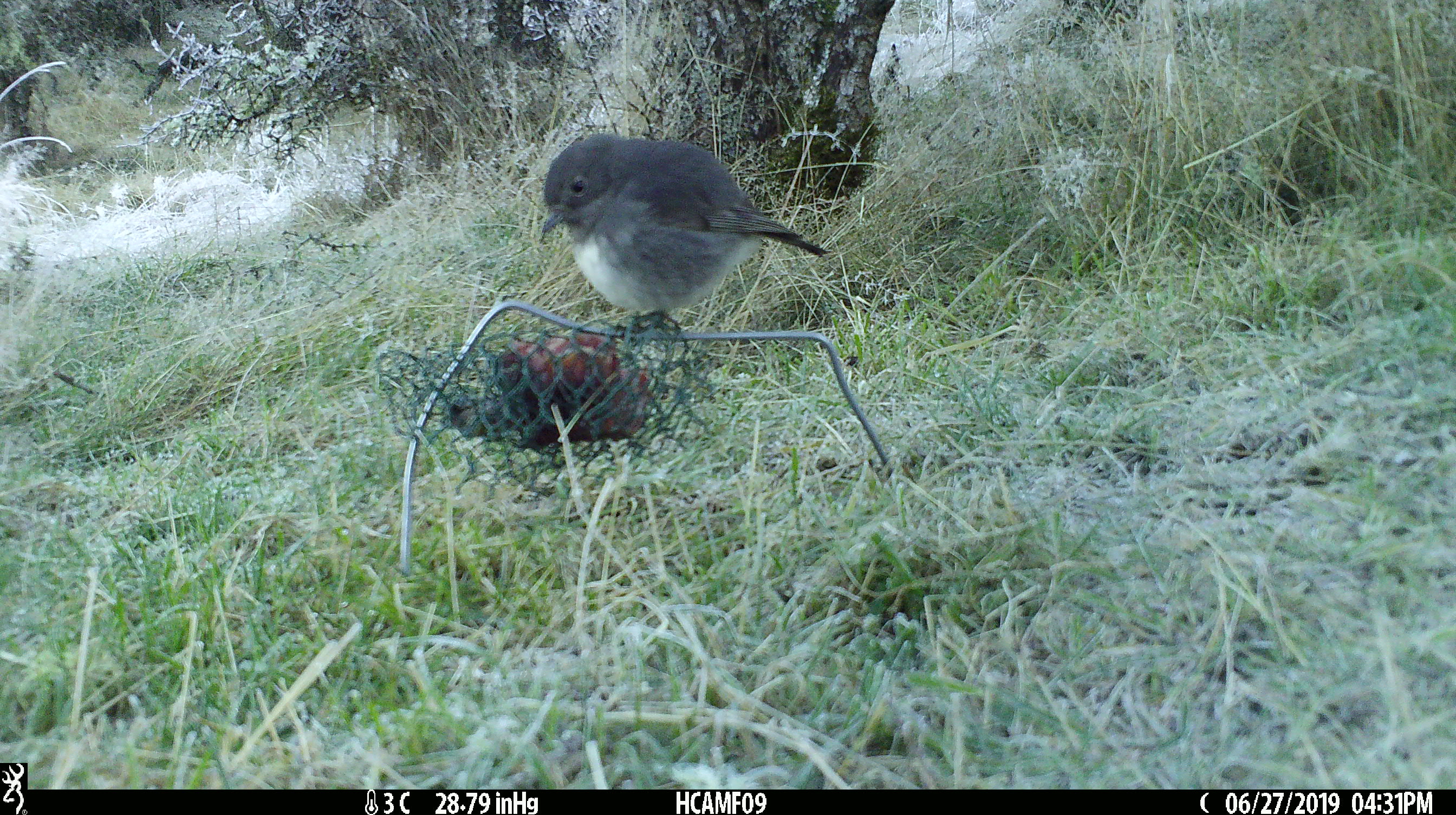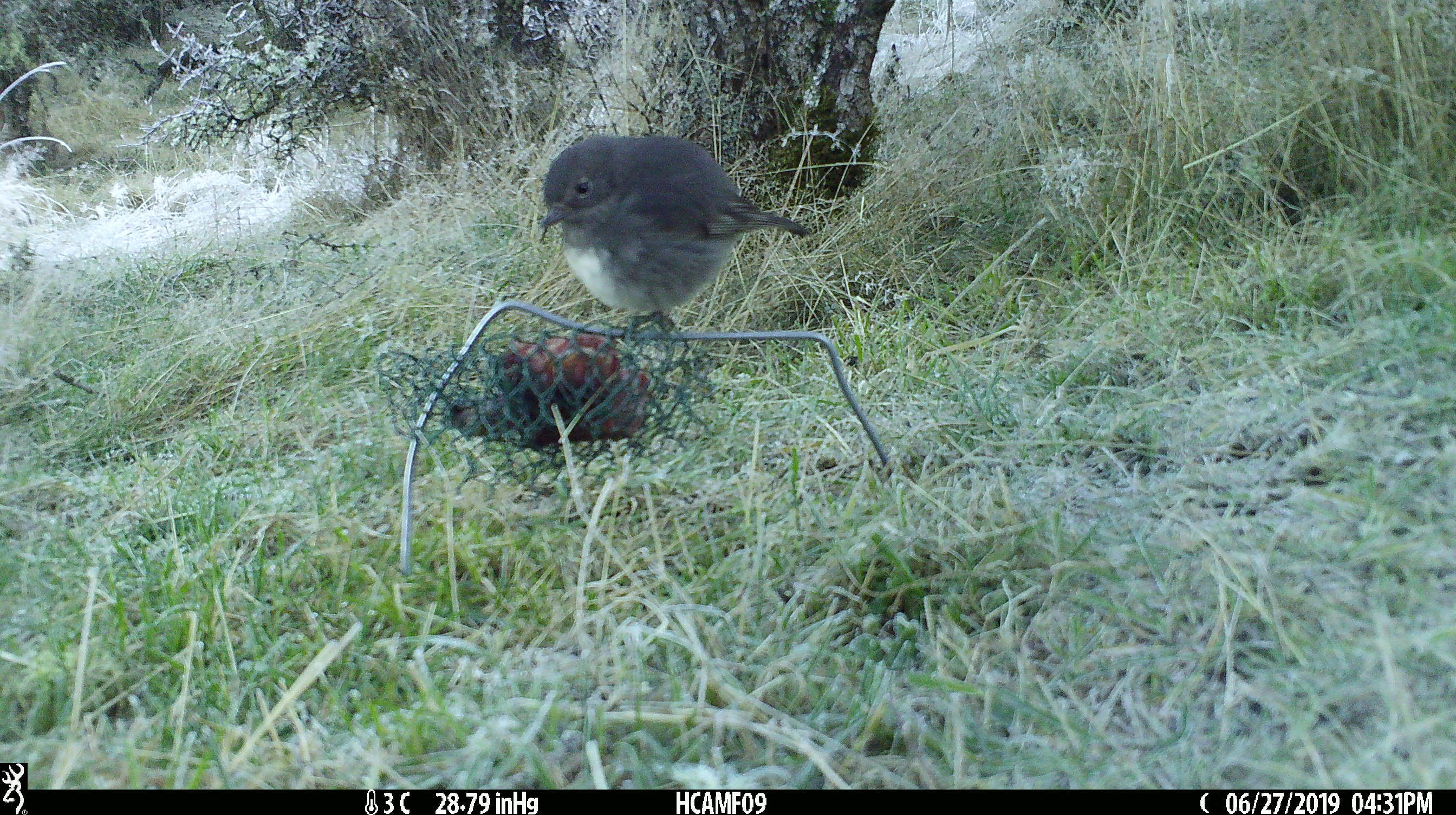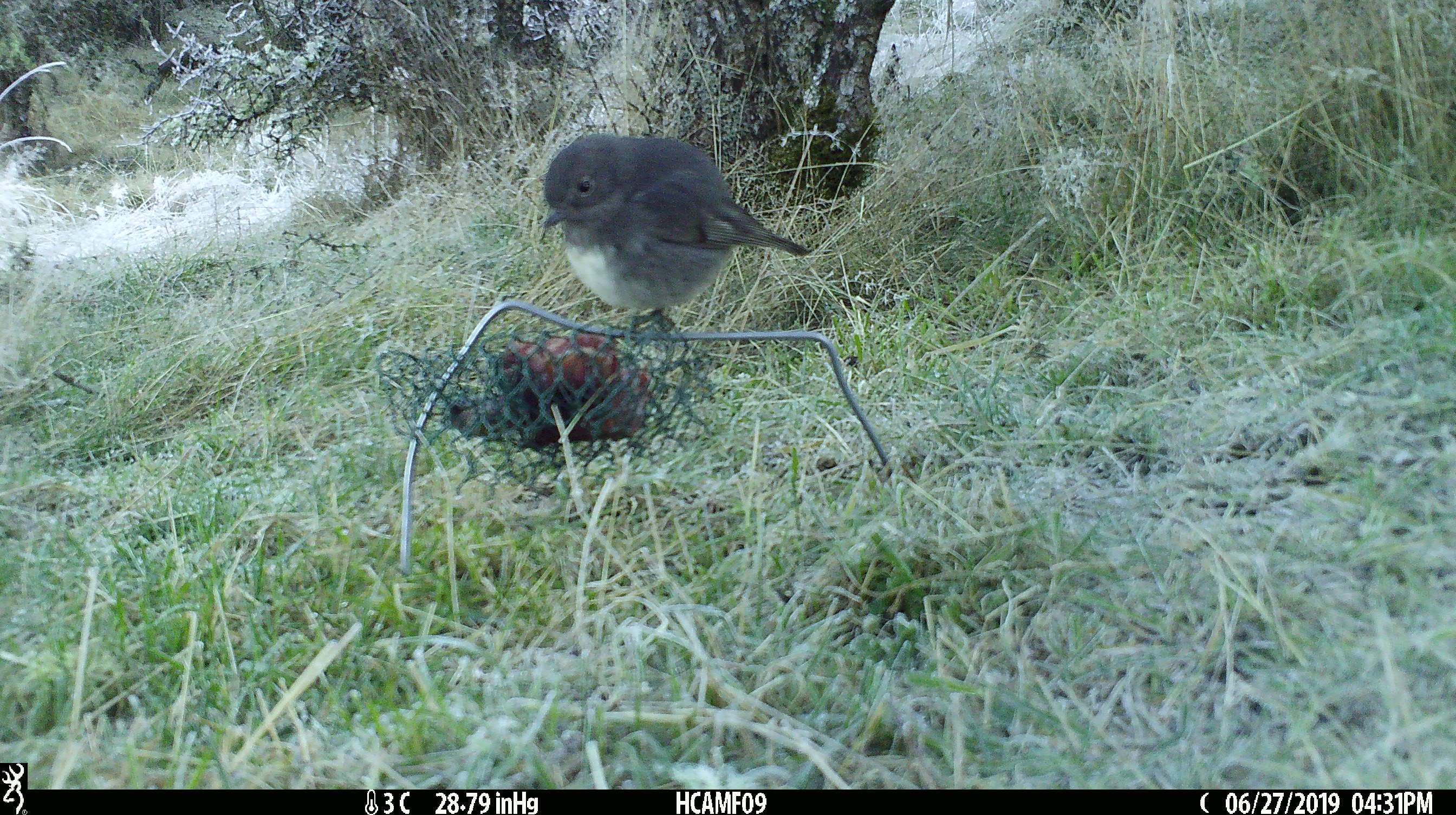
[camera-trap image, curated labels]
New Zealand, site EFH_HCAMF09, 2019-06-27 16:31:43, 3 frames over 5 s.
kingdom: Animalia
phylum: Chordata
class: Aves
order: Passeriformes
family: Petroicidae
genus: Petroica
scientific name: Petroica australis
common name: new zealand robin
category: robin